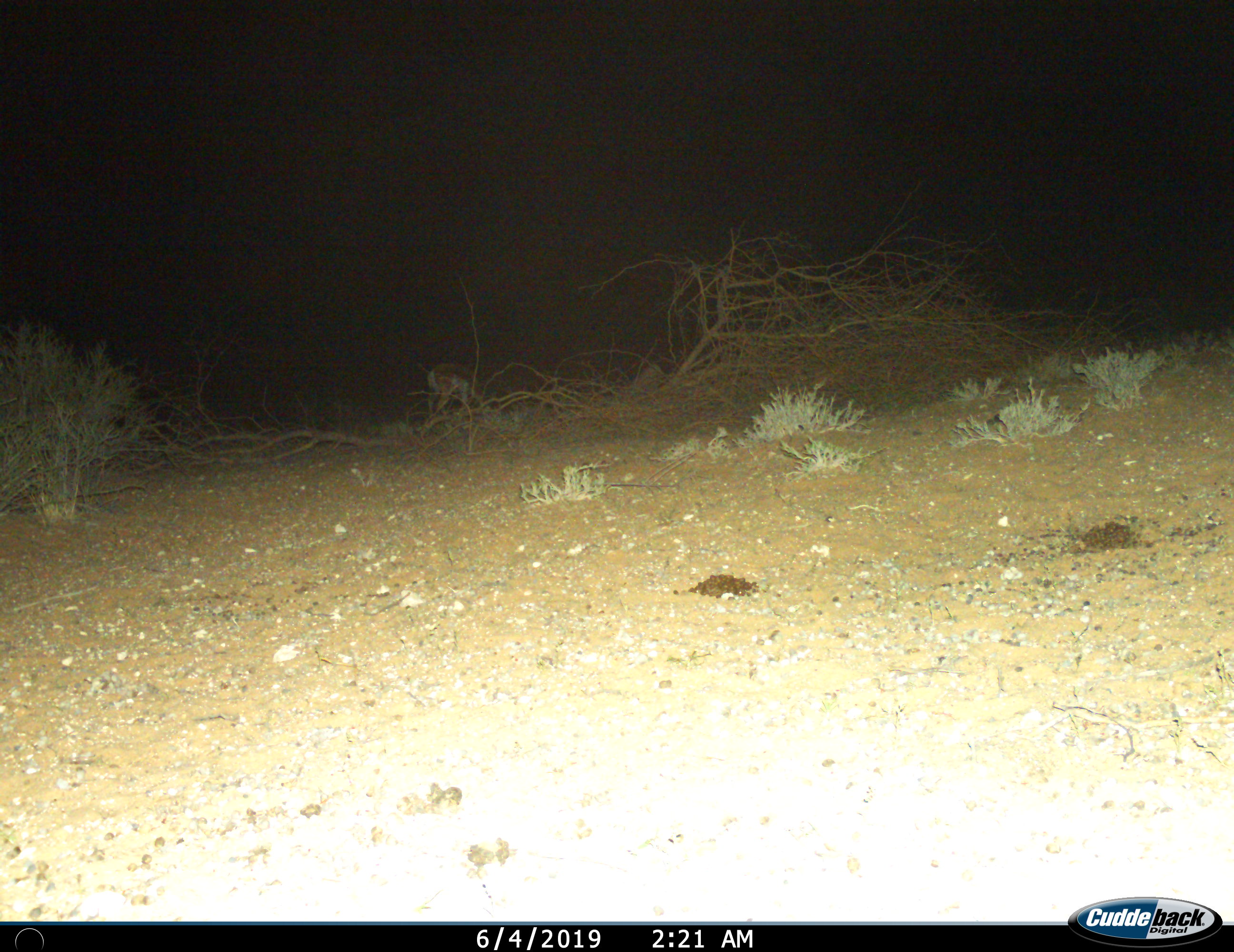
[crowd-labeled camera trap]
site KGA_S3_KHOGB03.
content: unidentified animal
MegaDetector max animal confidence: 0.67